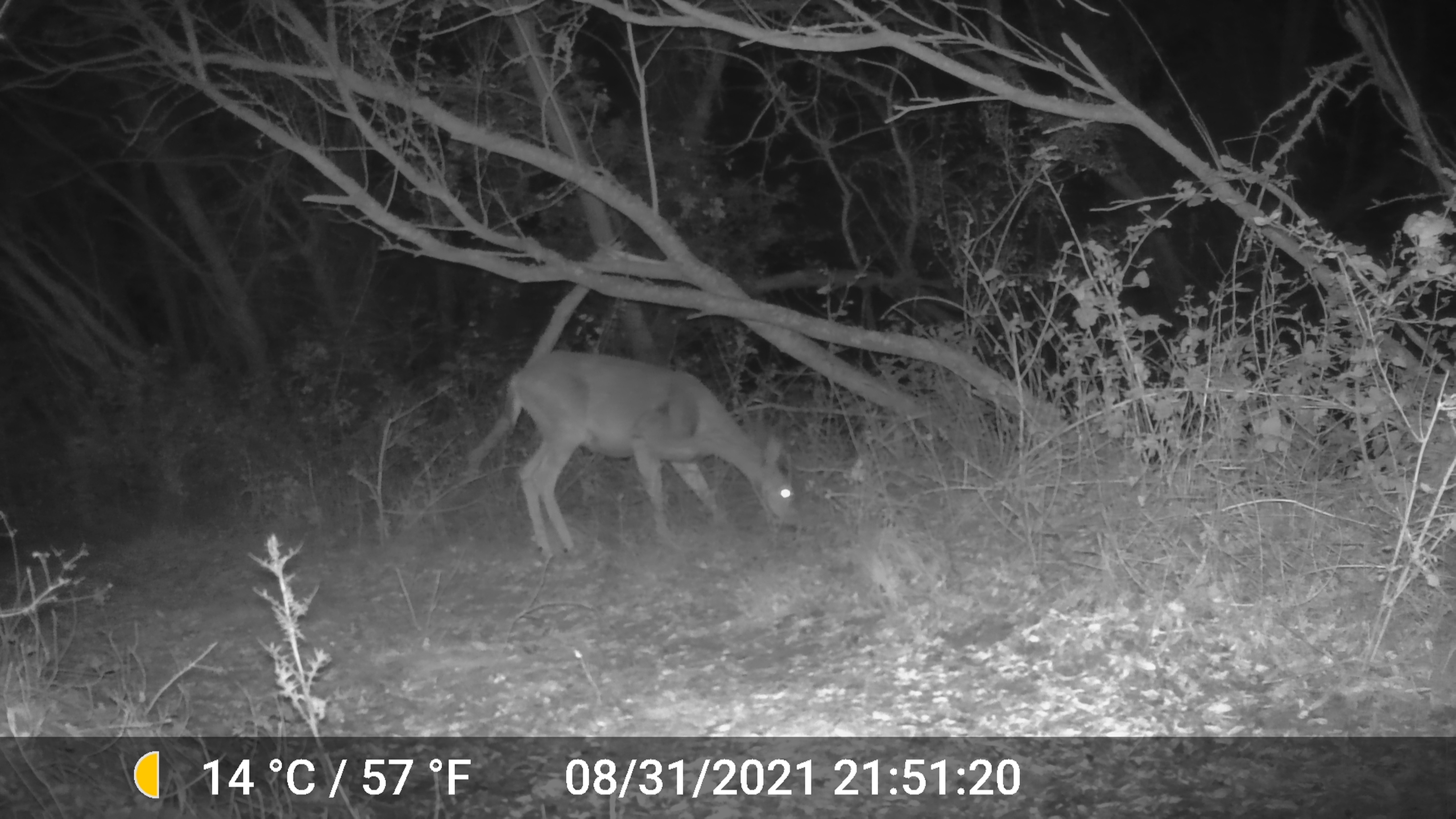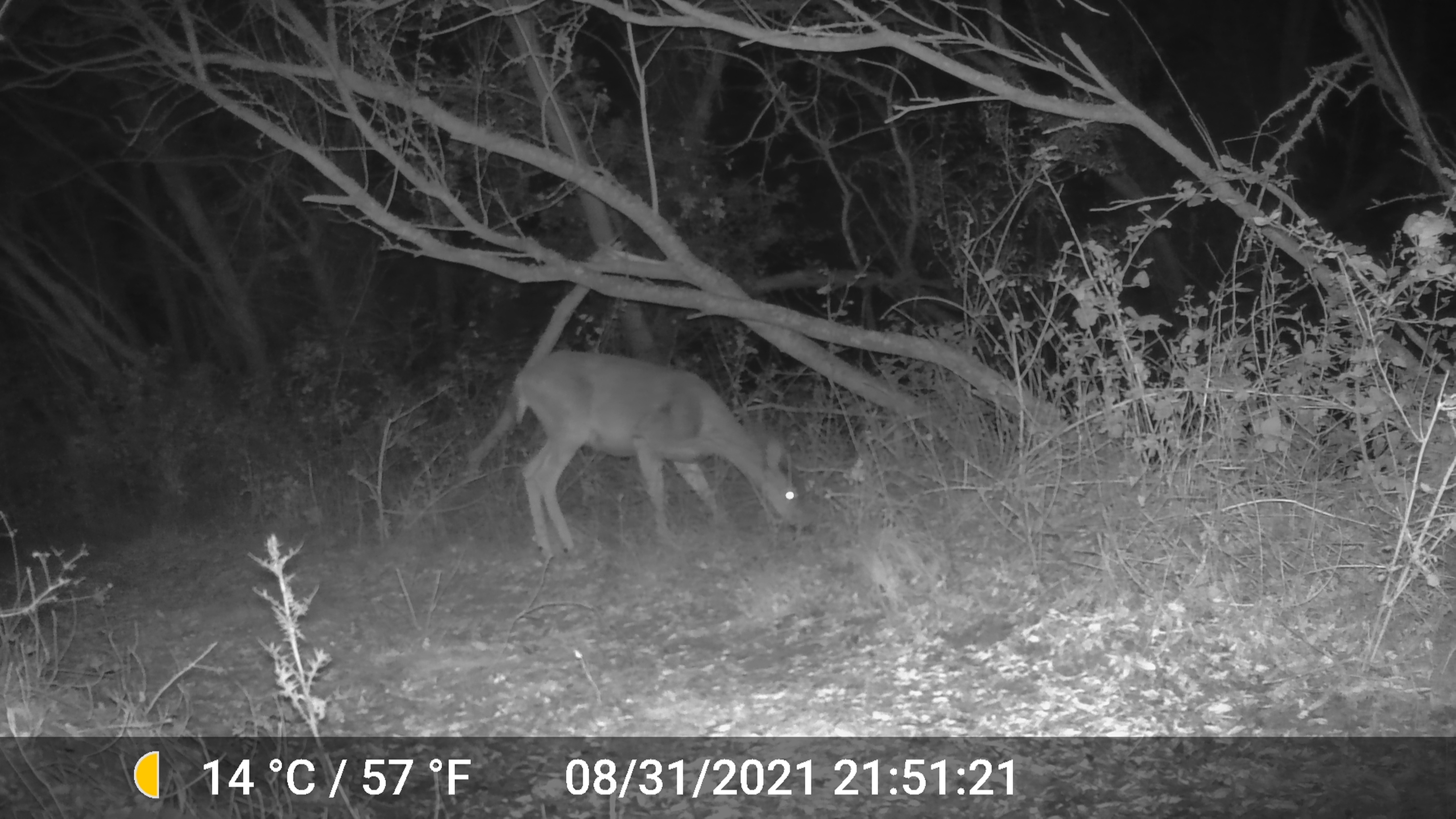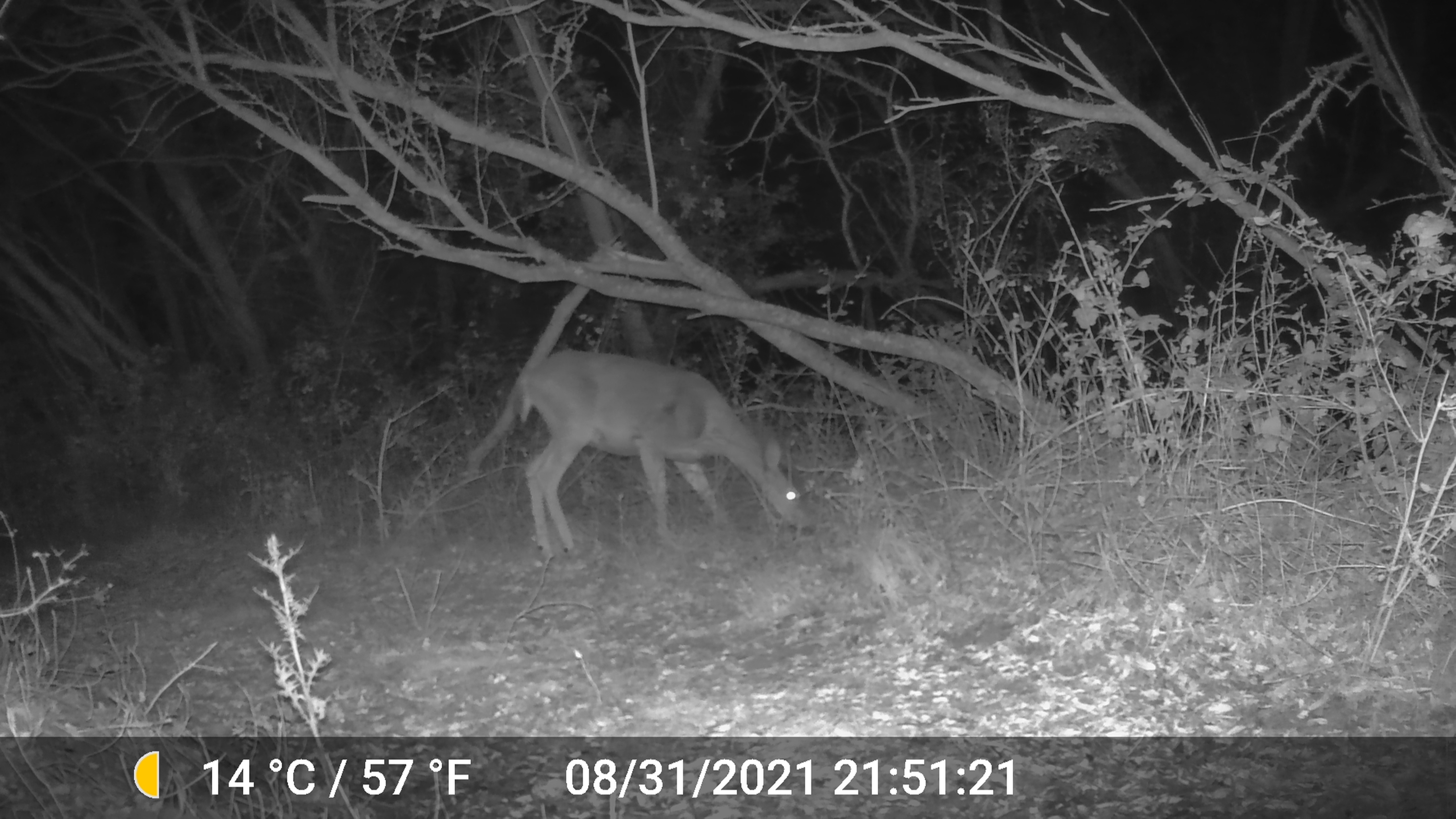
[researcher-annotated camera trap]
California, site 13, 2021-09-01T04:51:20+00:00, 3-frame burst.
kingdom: Animalia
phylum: Chordata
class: Mammalia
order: Artiodactyla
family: Cervidae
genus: Odocoileus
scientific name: Odocoileus hemionus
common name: mule deer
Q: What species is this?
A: Mule deer (Odocoileus hemionus).